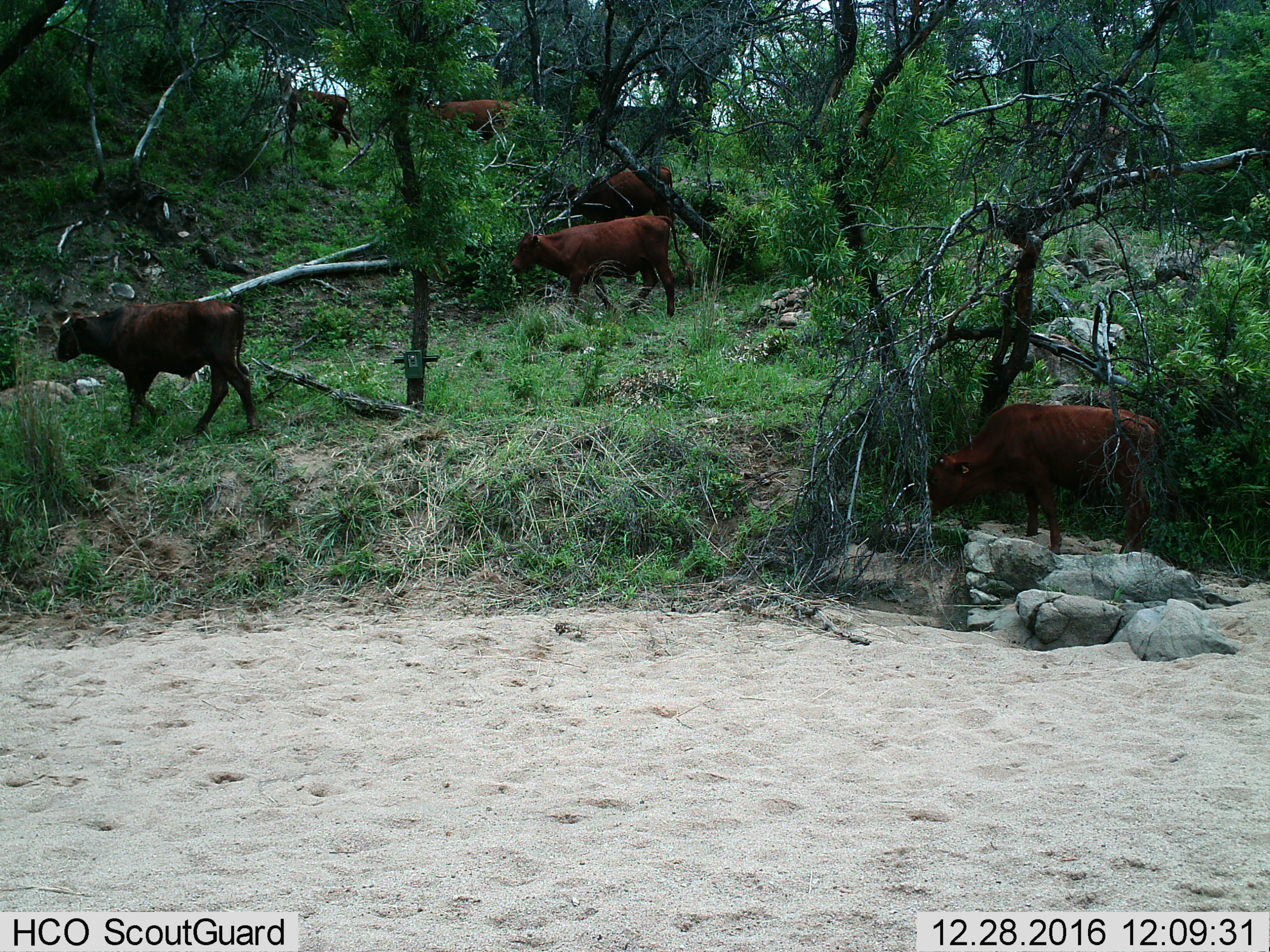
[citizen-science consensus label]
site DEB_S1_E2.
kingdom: Animalia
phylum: Chordata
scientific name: Vertebrata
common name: domestic animal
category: domesticanimal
Domesticanimal (domestic animal) (Vertebrata), count 6. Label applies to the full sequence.